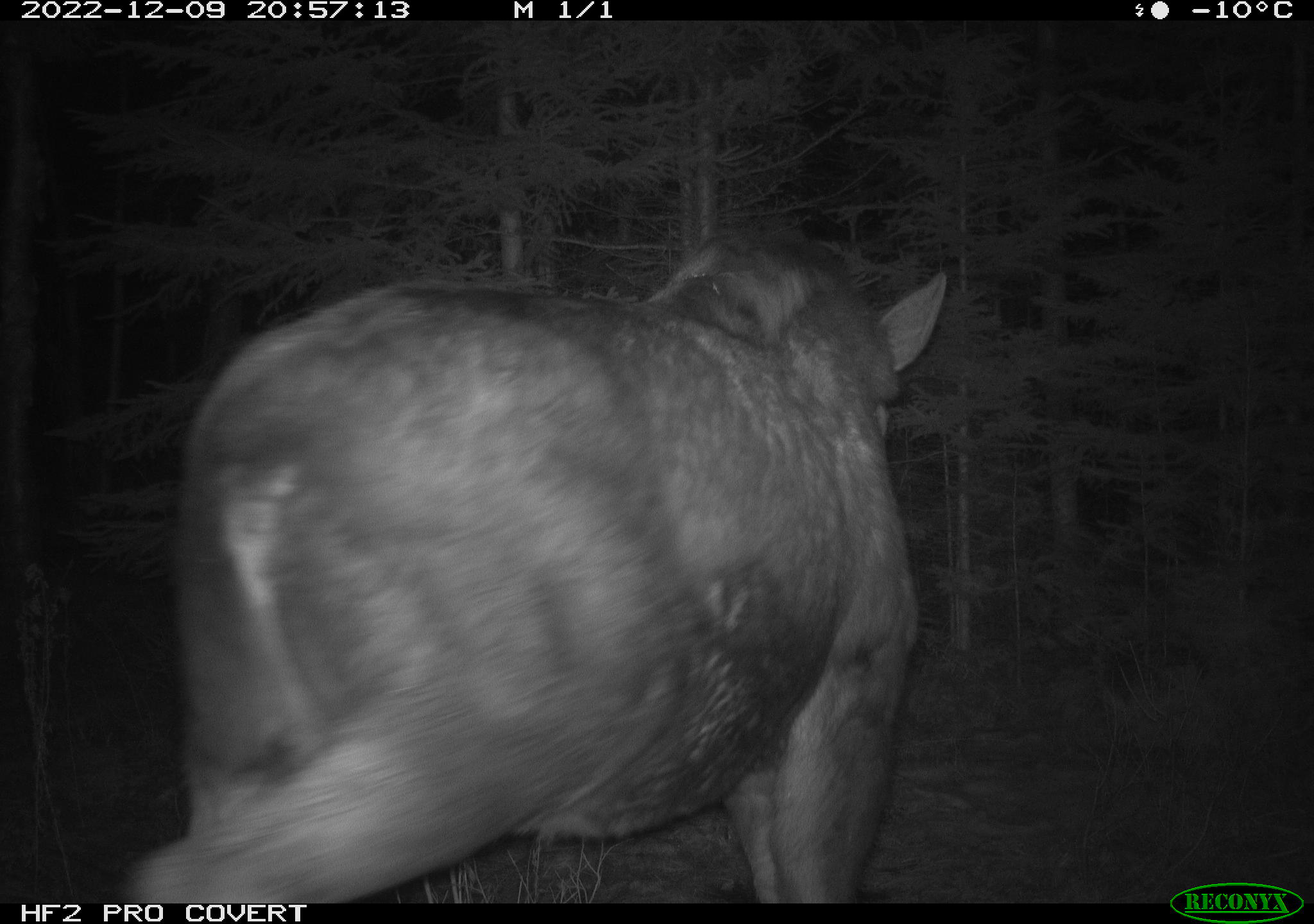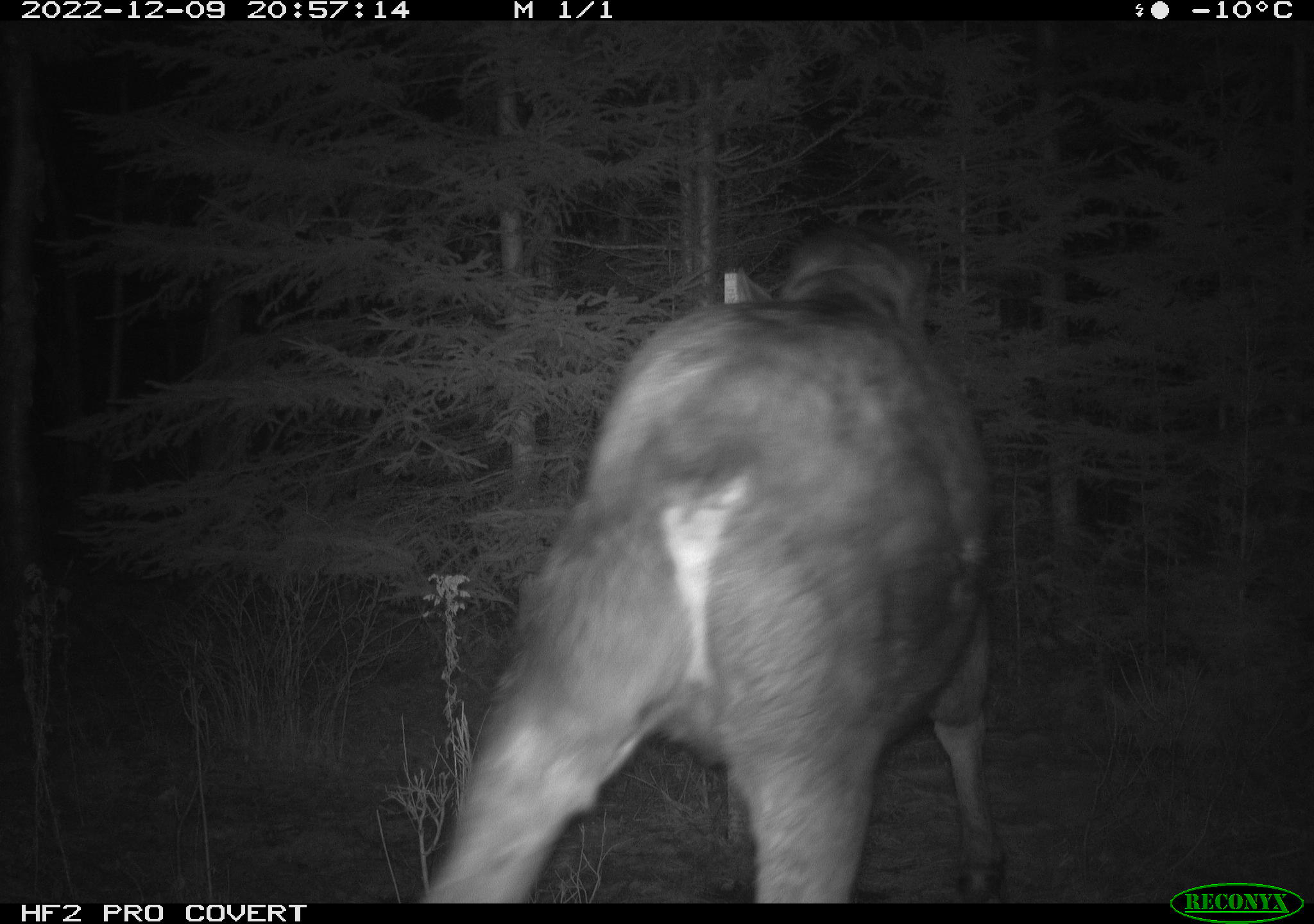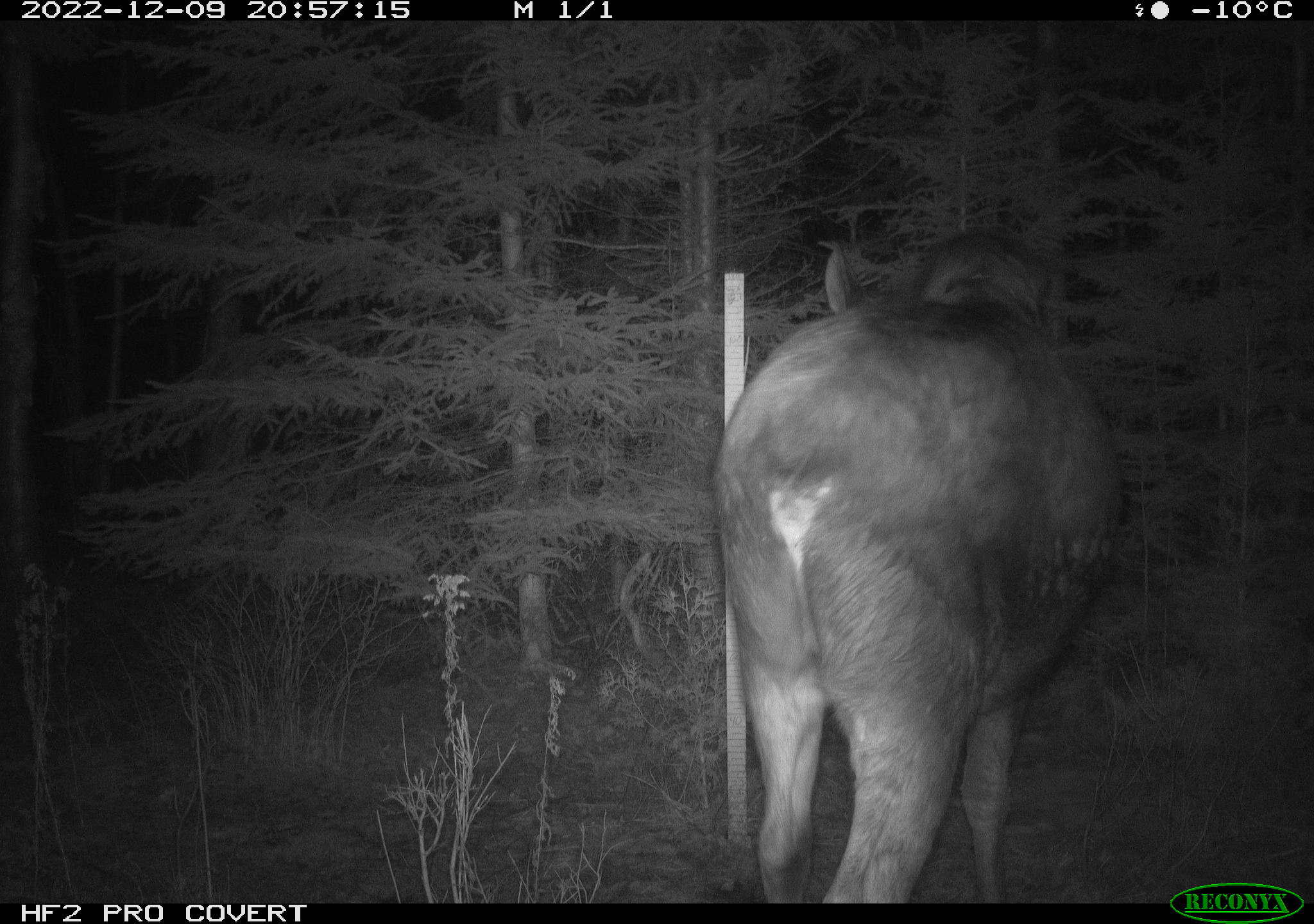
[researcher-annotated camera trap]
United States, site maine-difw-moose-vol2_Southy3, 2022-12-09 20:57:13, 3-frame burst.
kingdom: Animalia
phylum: Chordata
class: Mammalia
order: Artiodactyla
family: Cervidae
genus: Alces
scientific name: Alces alces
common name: moose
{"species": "moose (Alces alces)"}